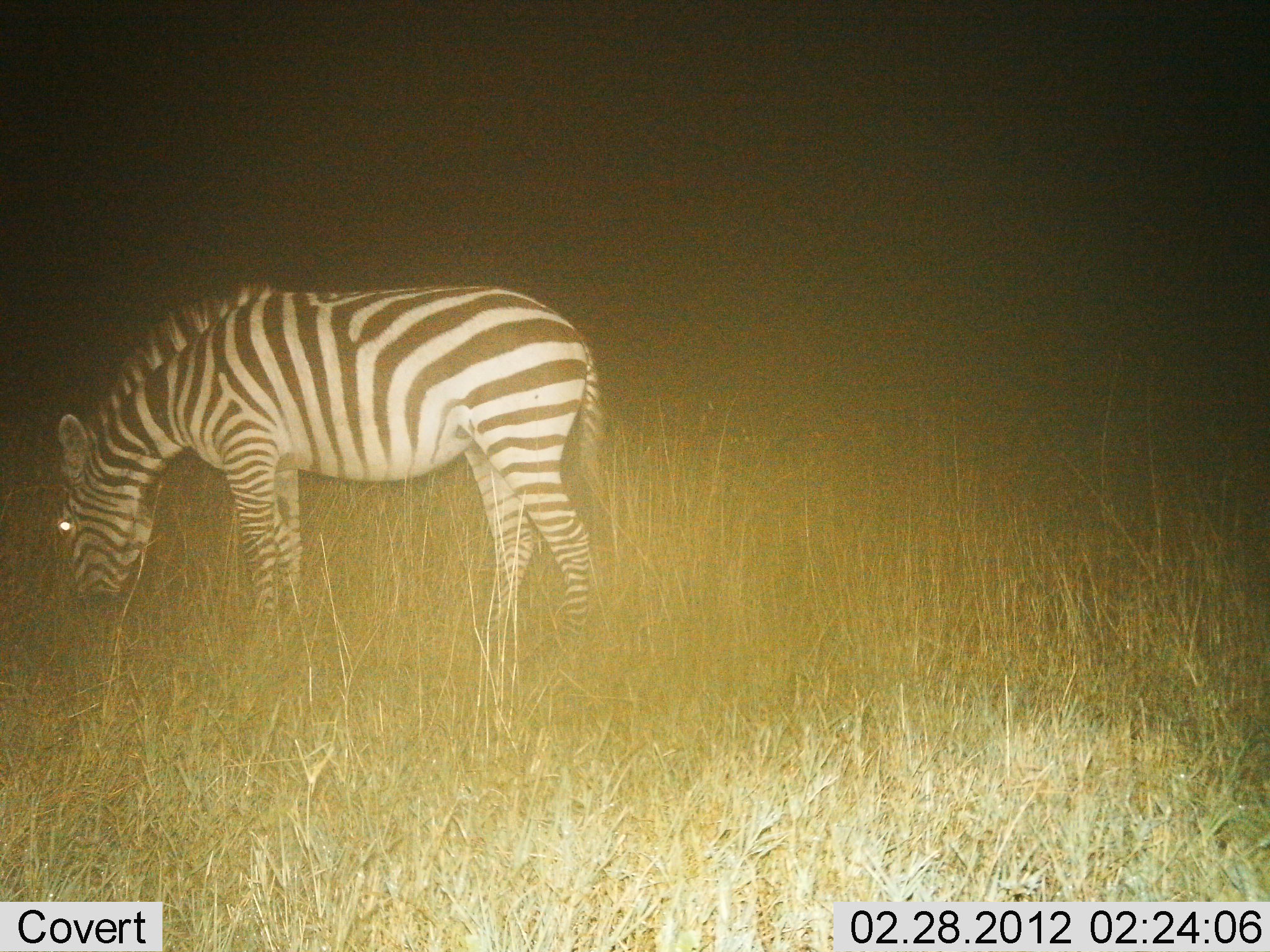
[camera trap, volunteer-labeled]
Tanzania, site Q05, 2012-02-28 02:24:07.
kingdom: Animalia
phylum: Chordata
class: Mammalia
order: Perissodactyla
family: Equidae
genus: Equus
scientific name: Equus quagga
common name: plains zebra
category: zebra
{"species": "zebra (plains zebra) (Equus quagga)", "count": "1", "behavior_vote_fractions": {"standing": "6%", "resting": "0%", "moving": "0%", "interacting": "0%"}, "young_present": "0%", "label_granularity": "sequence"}